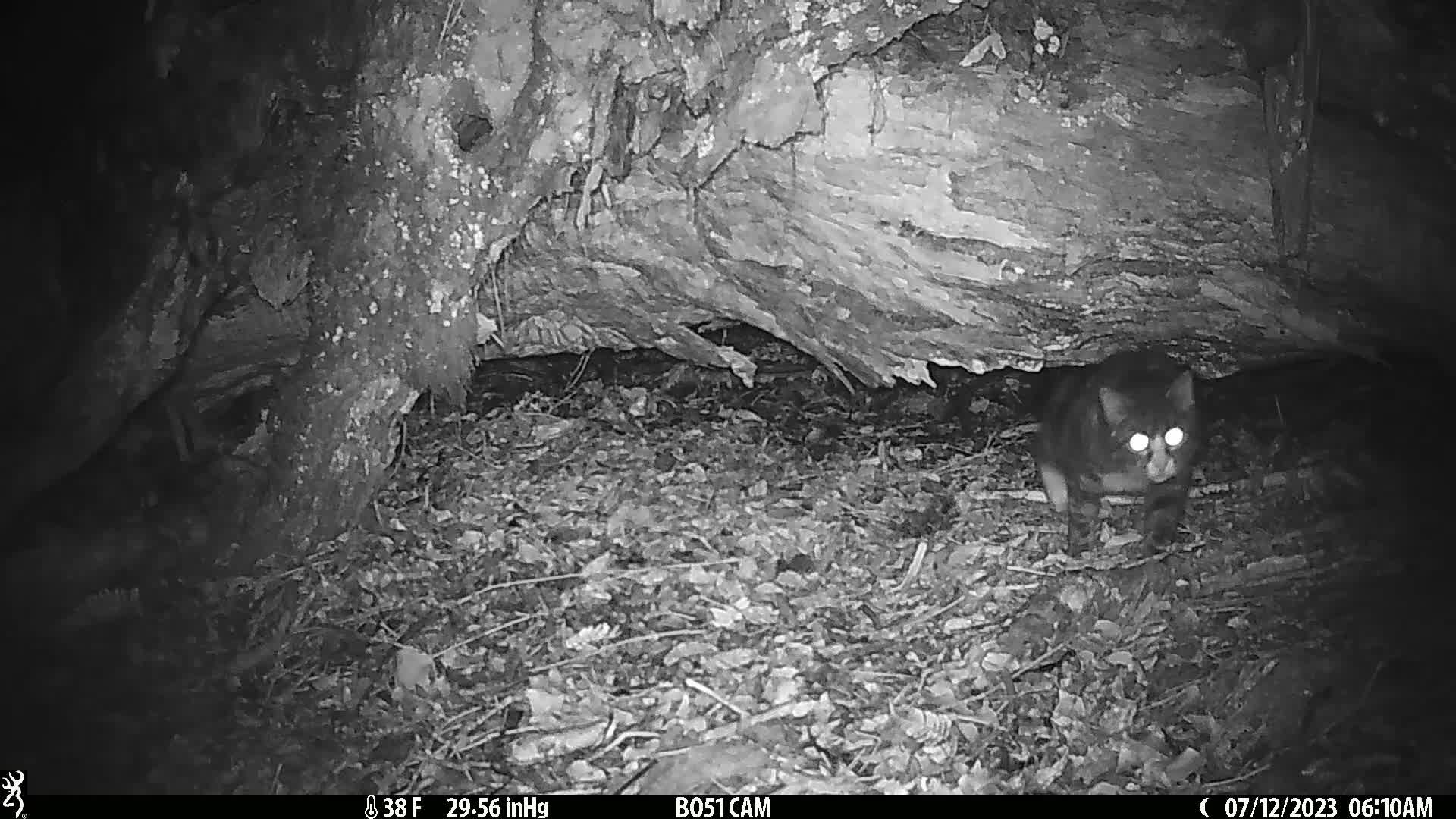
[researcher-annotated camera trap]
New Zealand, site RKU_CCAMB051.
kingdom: Animalia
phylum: Chordata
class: Mammalia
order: Carnivora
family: Felidae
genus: Felis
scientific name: Felis catus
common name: domestic cat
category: cat